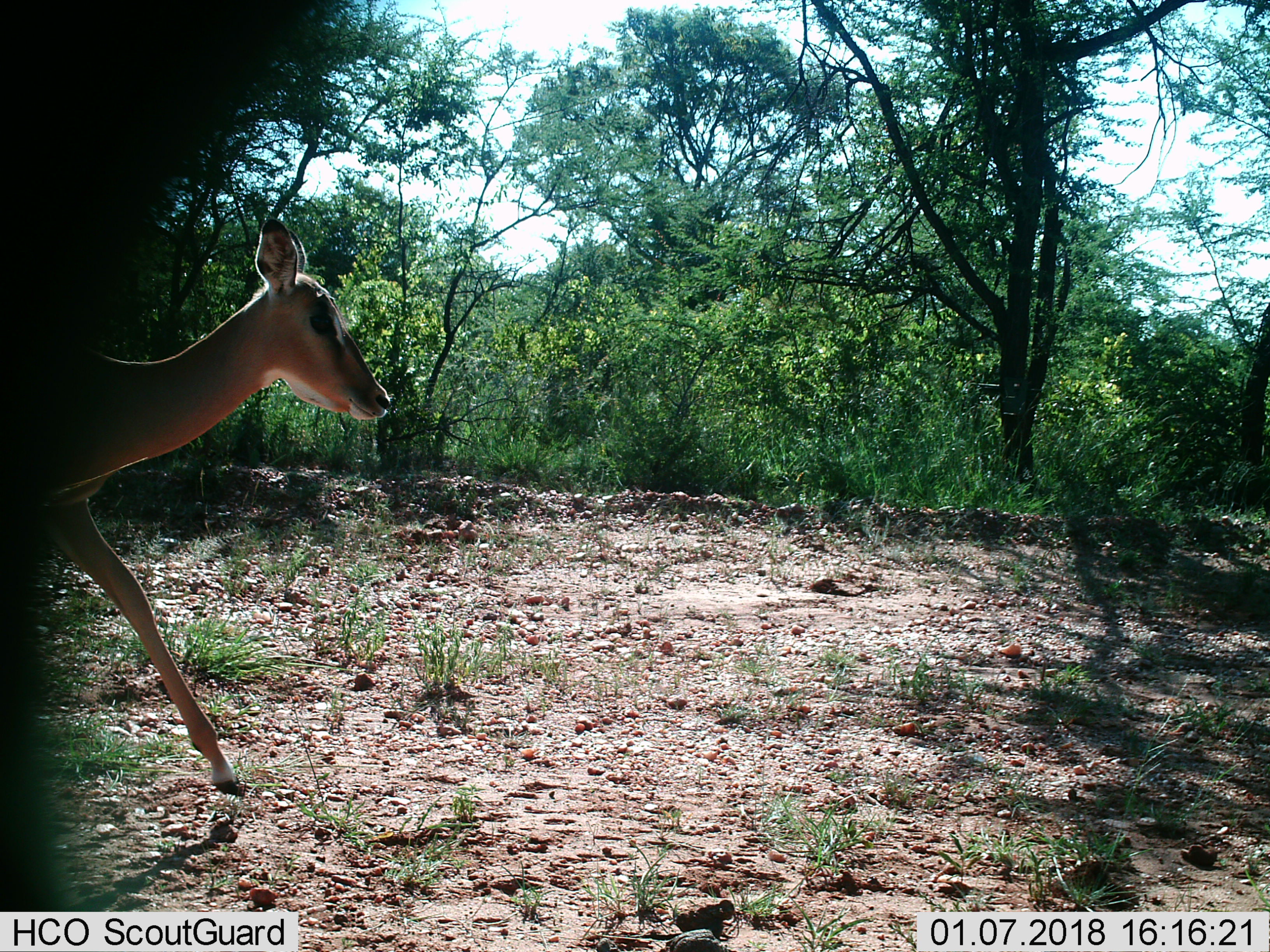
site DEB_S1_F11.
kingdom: Animalia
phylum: Chordata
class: Mammalia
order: Artiodactyla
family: Bovidae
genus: Aepyceros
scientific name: Aepyceros melampus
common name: impala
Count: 1.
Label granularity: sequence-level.